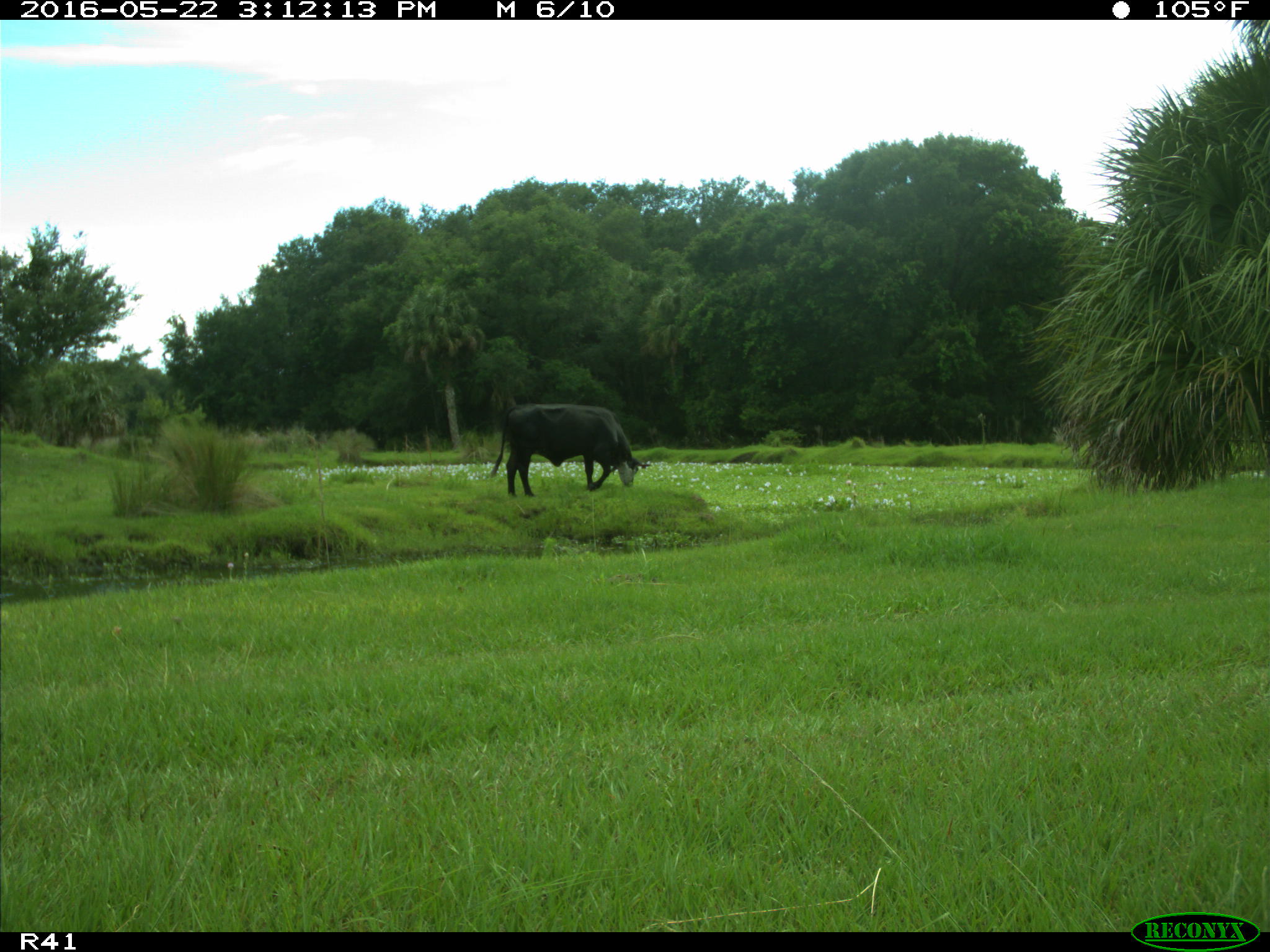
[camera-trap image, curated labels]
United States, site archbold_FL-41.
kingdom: Animalia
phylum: Chordata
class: Mammalia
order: Artiodactyla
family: Bovidae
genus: Bos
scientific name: Bos taurus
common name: domestic cow